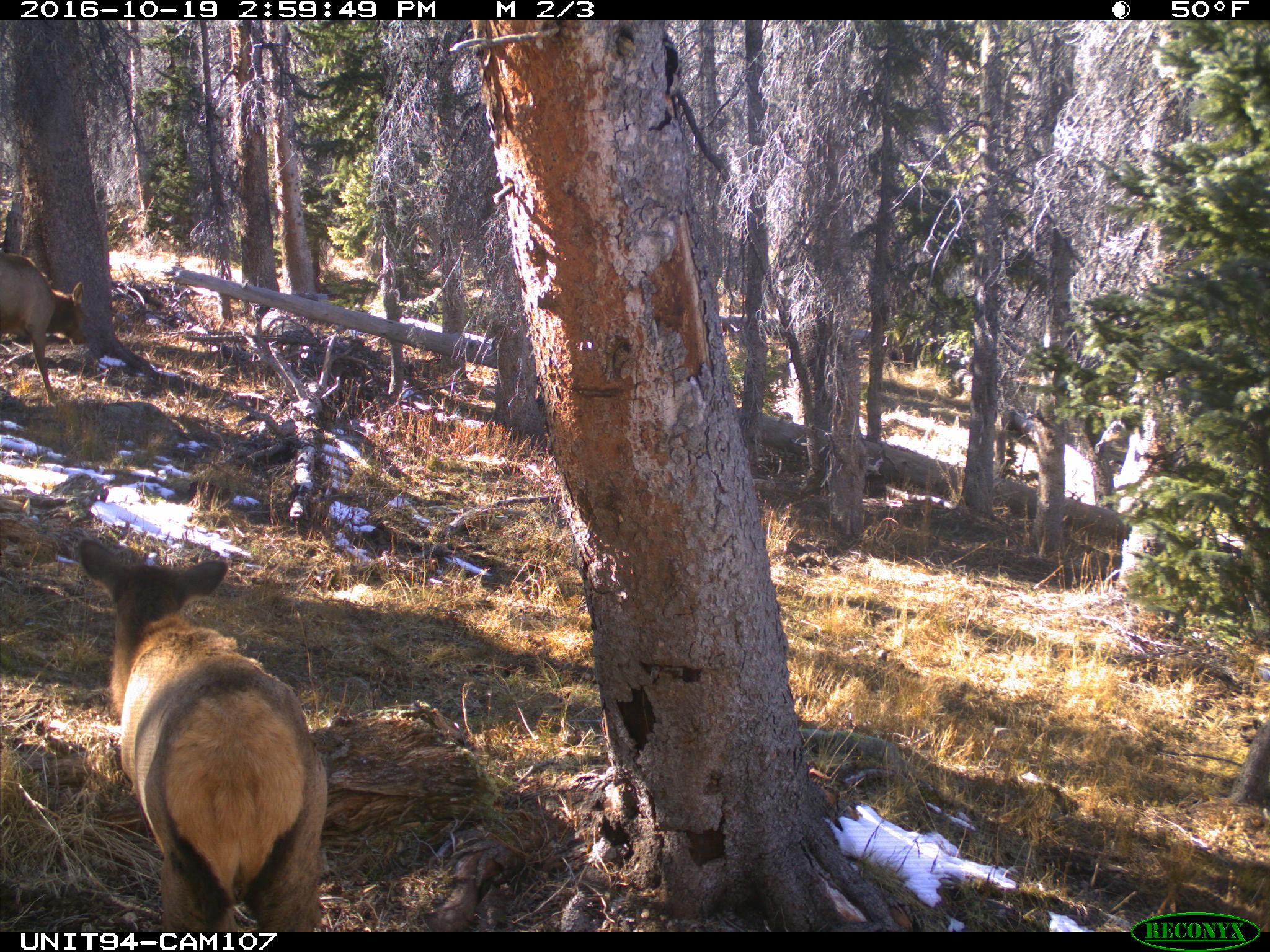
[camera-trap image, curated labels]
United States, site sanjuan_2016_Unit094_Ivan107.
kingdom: Animalia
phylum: Chordata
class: Mammalia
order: Artiodactyla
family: Cervidae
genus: Cervus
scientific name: Cervus elaphus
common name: red deer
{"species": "Cervus elaphus (red deer)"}